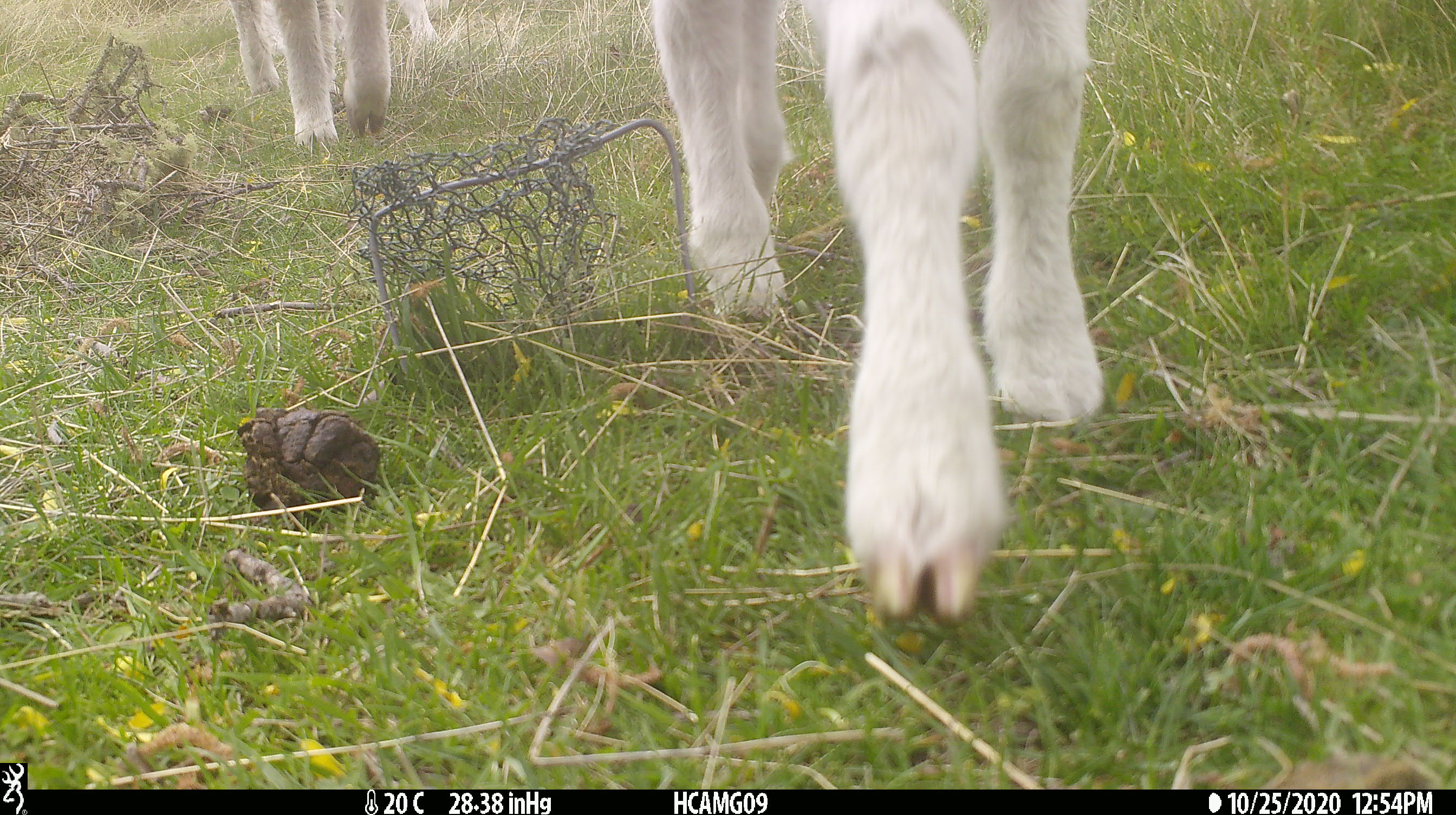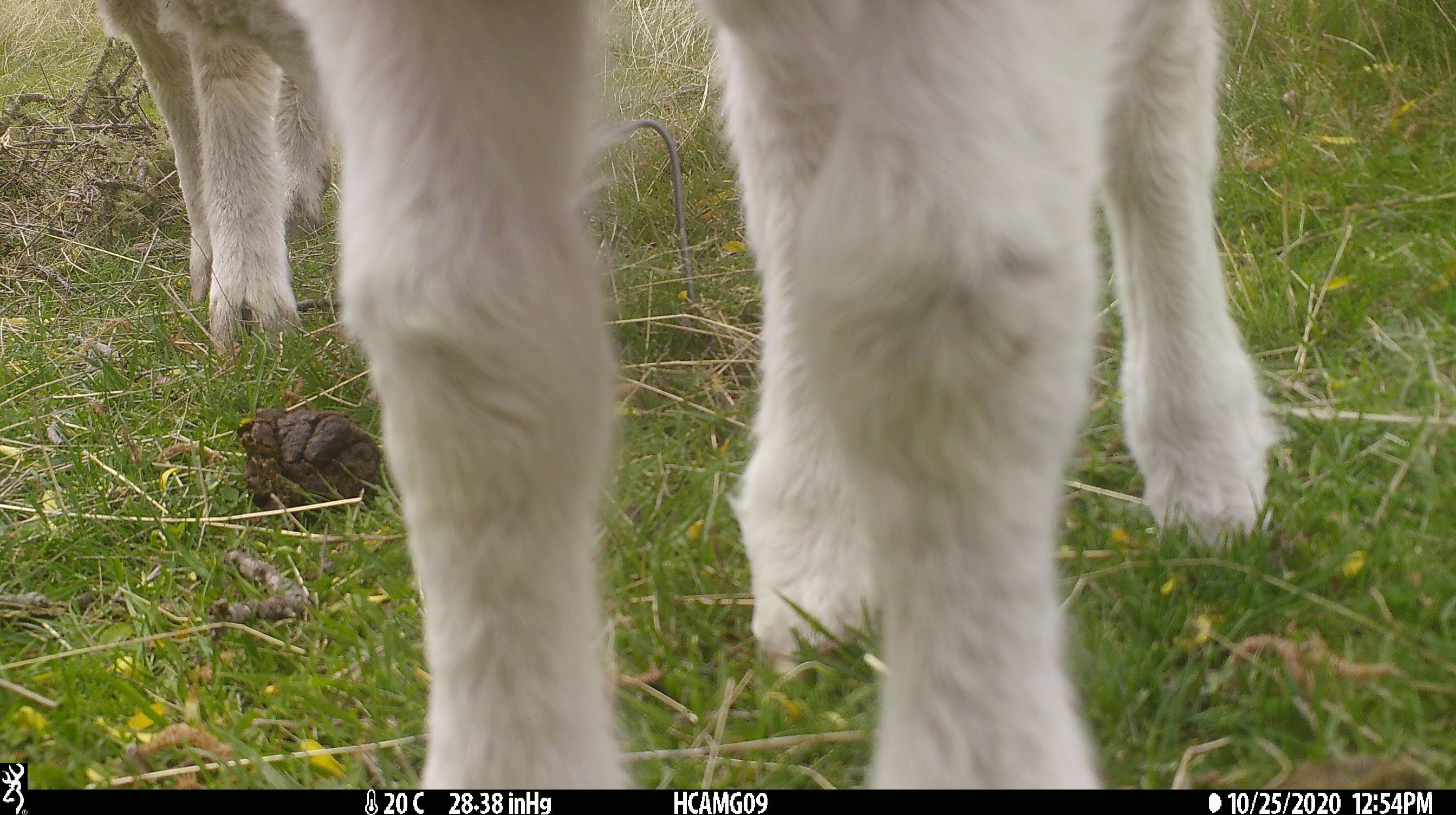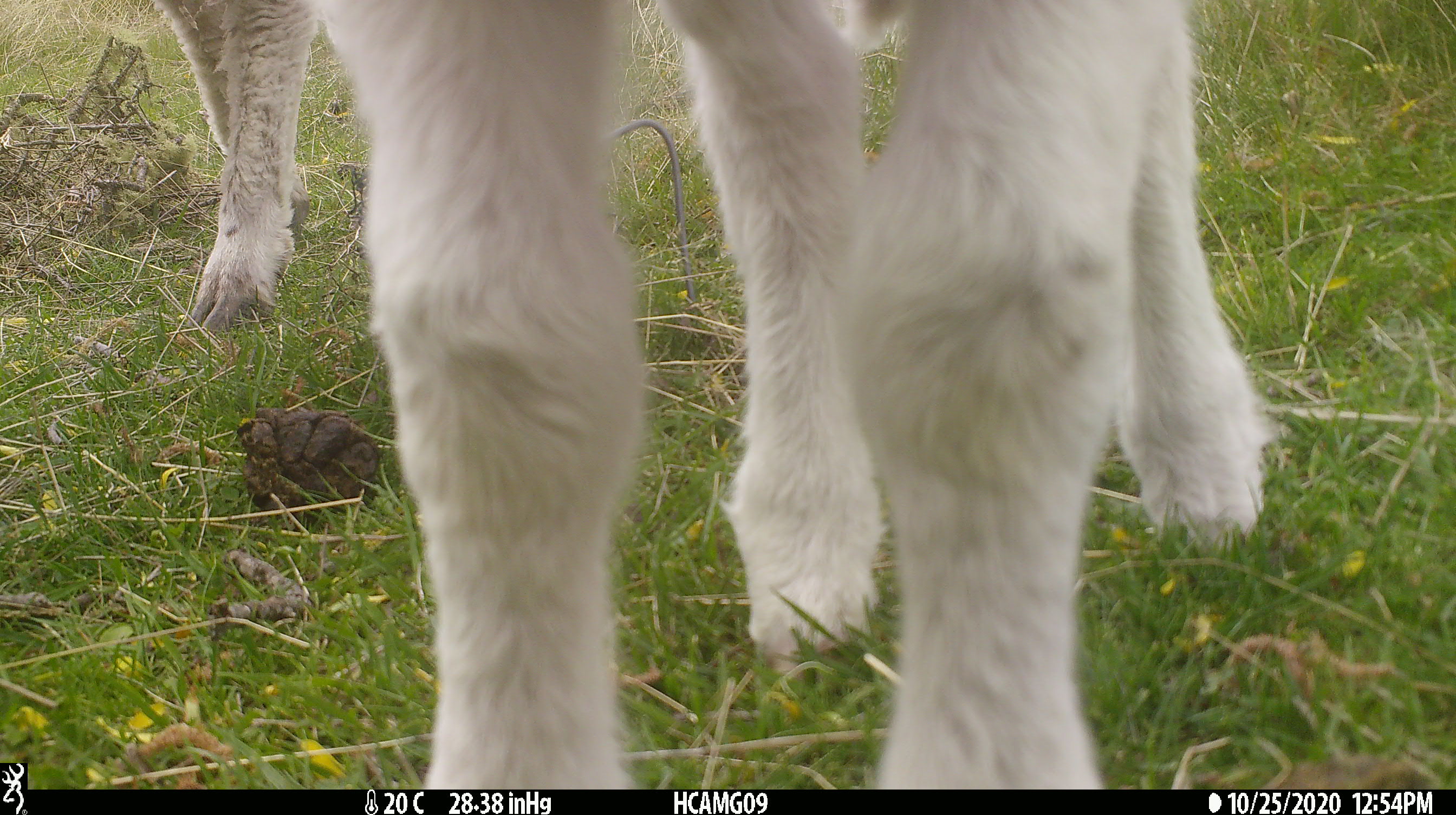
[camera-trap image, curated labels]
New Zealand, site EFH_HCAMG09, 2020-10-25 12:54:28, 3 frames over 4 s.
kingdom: Animalia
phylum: Chordata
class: Mammalia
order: Artiodactyla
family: Bovidae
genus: Ovis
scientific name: Ovis aries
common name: domestic sheep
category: sheep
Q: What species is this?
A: Sheep (domestic sheep) (Ovis aries).